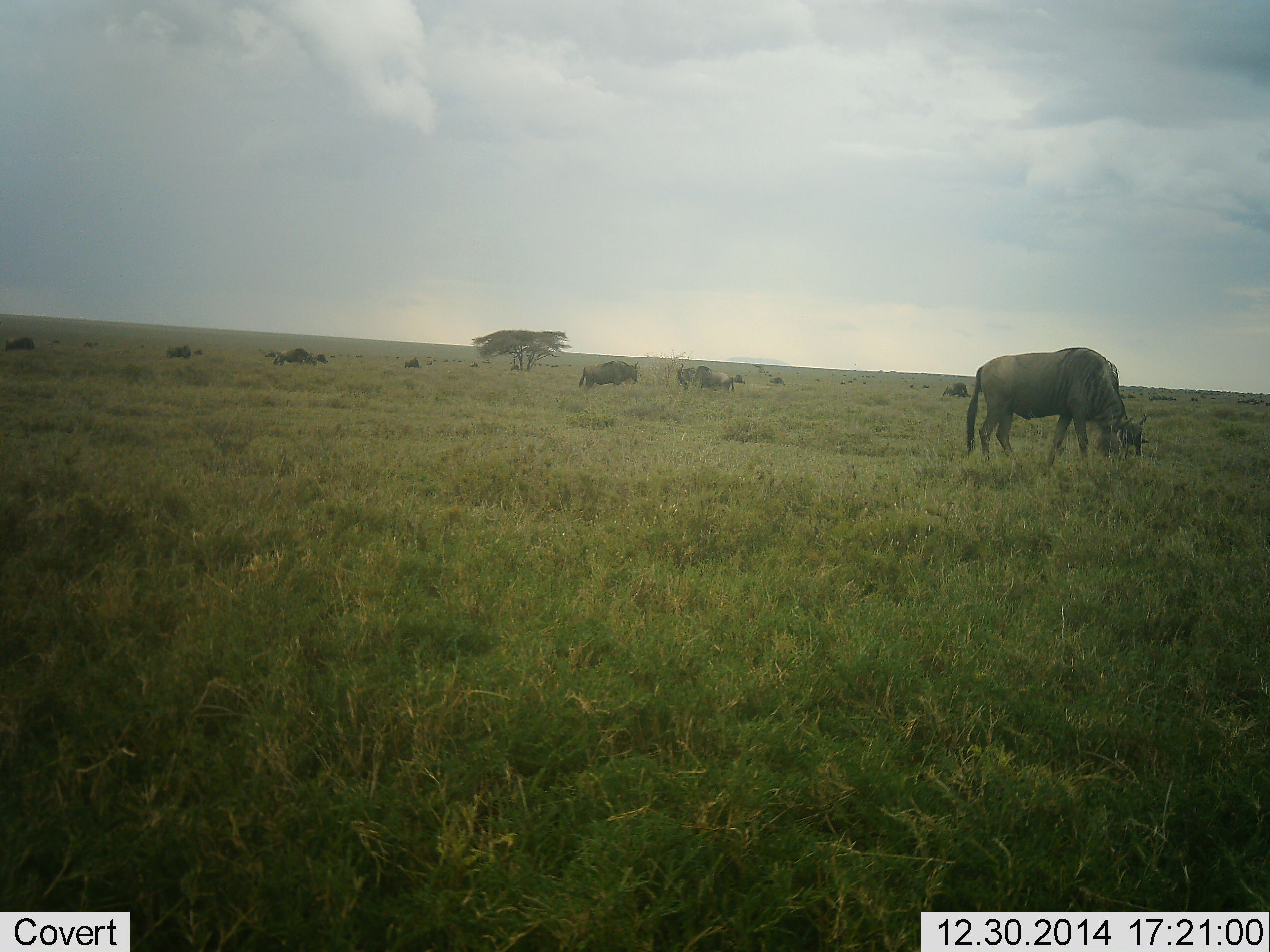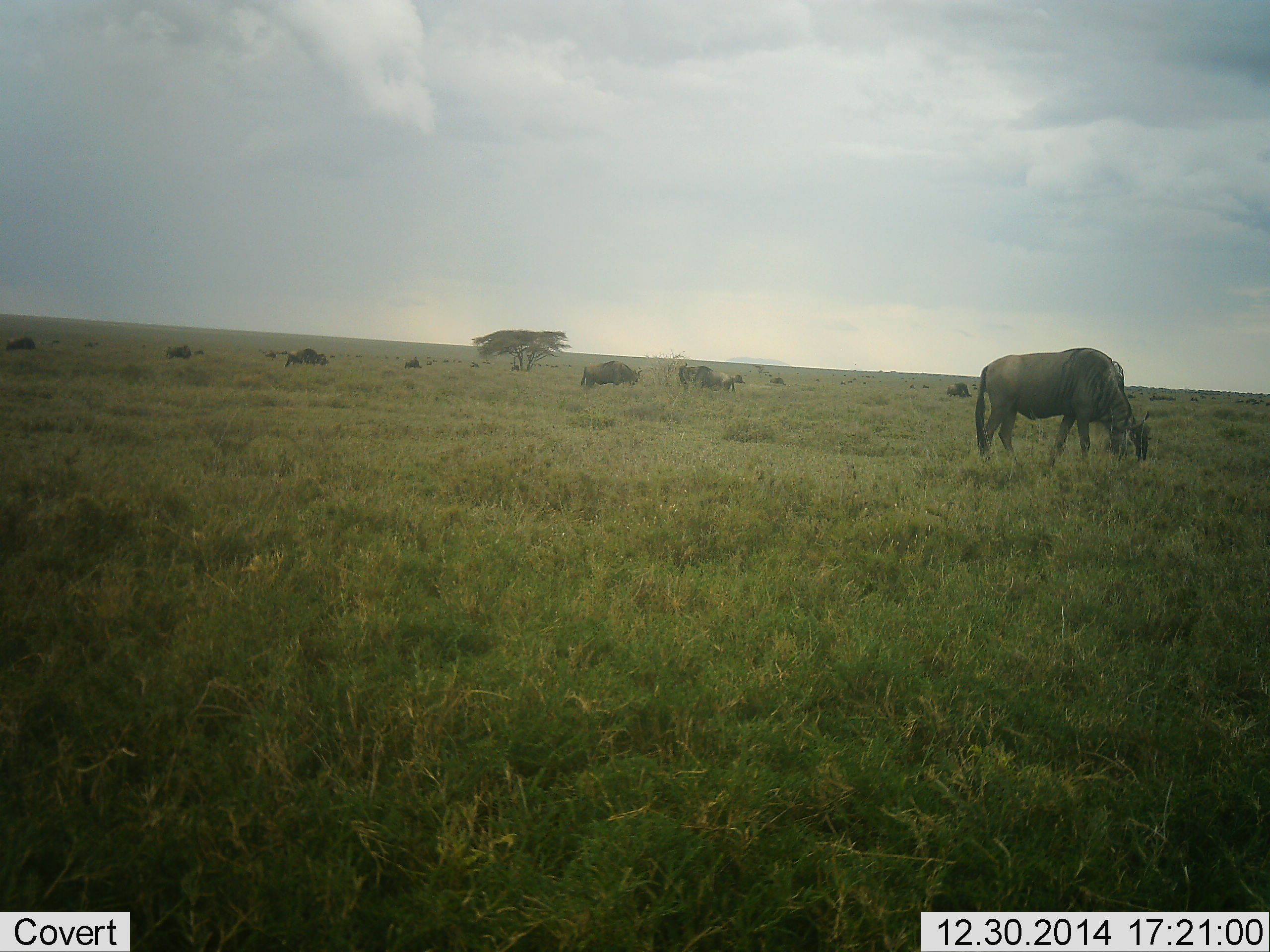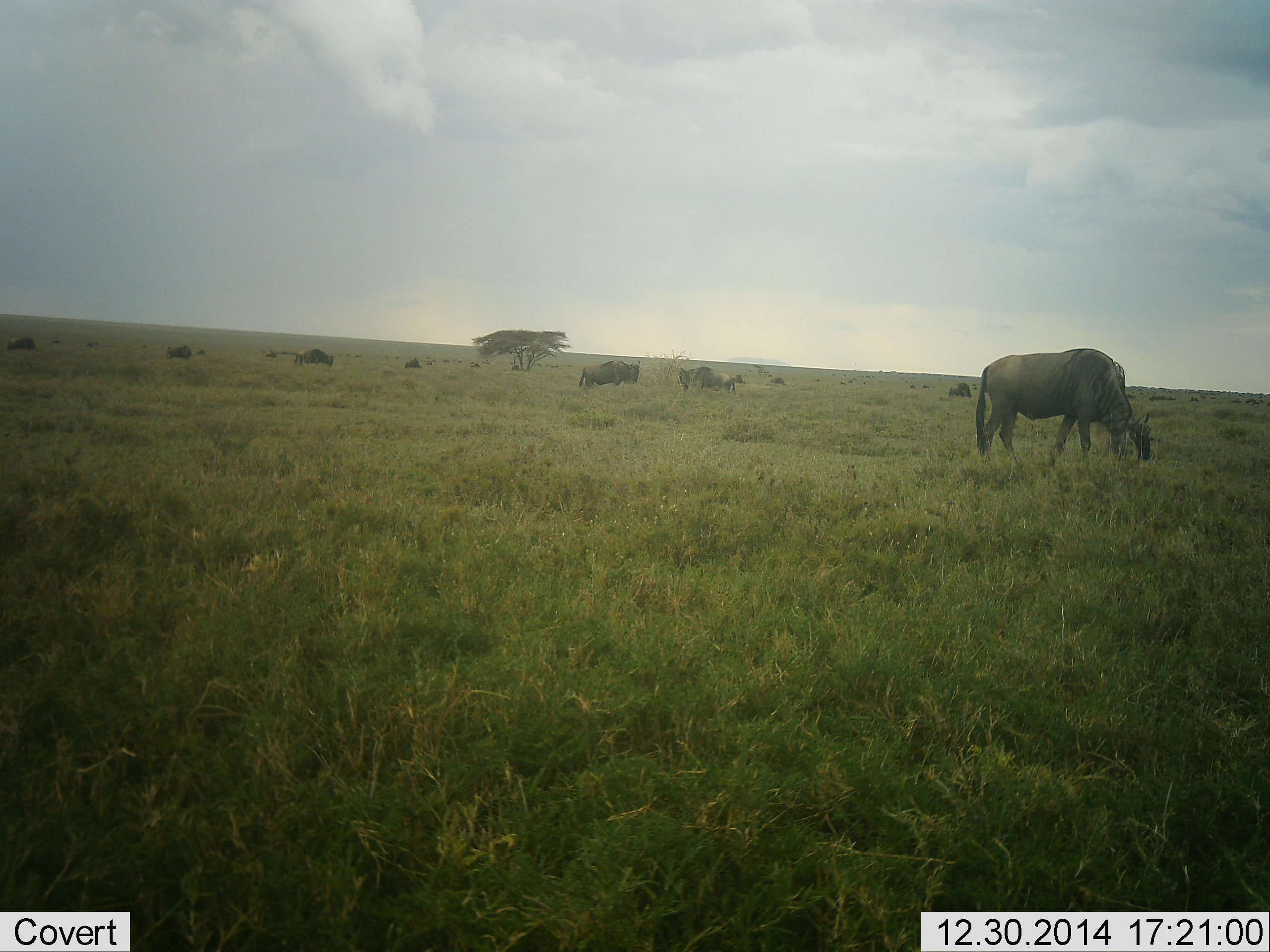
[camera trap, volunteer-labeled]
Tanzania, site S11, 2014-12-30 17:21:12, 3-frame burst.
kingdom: Animalia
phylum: Chordata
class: Mammalia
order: Artiodactyla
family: Bovidae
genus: Connochaetes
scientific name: Connochaetes taurinus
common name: blue wildebeest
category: wildebeest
Wildebeest (blue wildebeest) (Connochaetes taurinus), count 8. Behavior (volunteer vote fractions): standing 50%, resting 0%, moving 10%, interacting 0%. Young present (vote fraction): 20%. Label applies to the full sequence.